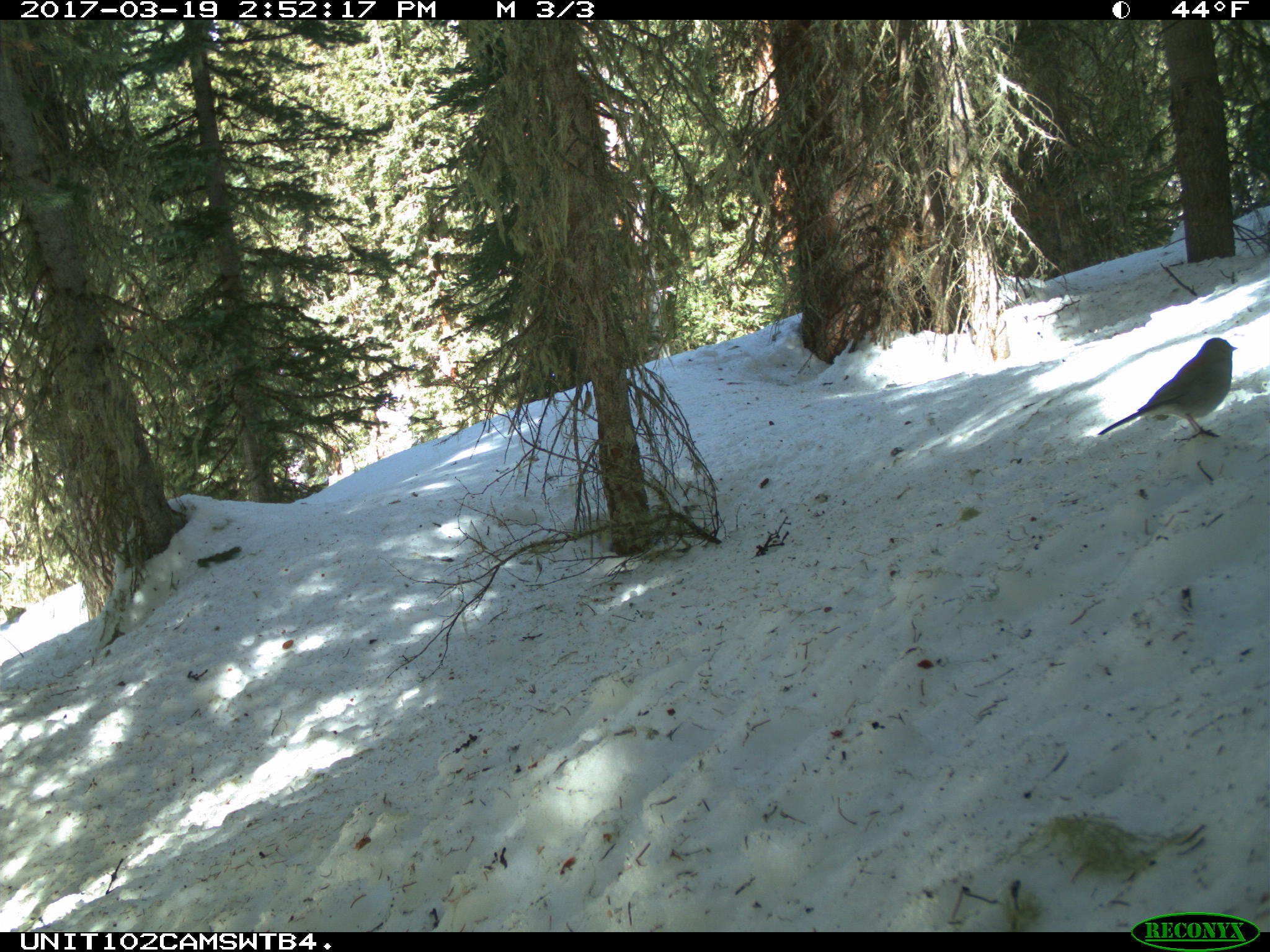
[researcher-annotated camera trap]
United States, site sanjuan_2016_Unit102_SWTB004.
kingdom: Animalia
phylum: Chordata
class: Aves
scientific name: Aves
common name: birds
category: unidentified bird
Unidentified bird (birds) (Aves).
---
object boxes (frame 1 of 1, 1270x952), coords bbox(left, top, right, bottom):
animal: bbox(1098, 336, 1239, 441)